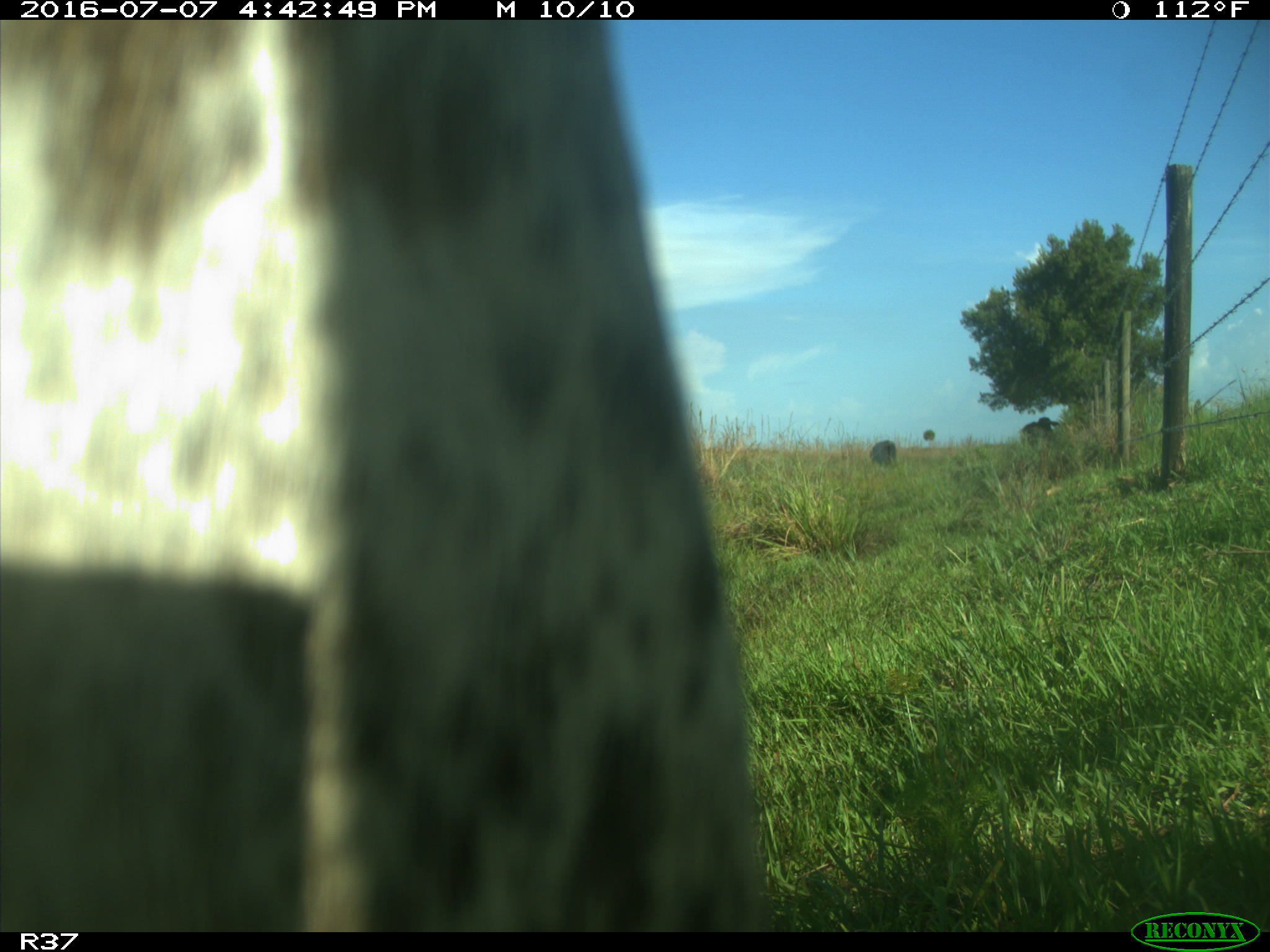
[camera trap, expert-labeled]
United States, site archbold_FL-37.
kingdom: Animalia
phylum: Chordata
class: Mammalia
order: Artiodactyla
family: Bovidae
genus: Bos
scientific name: Bos taurus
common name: domestic cow